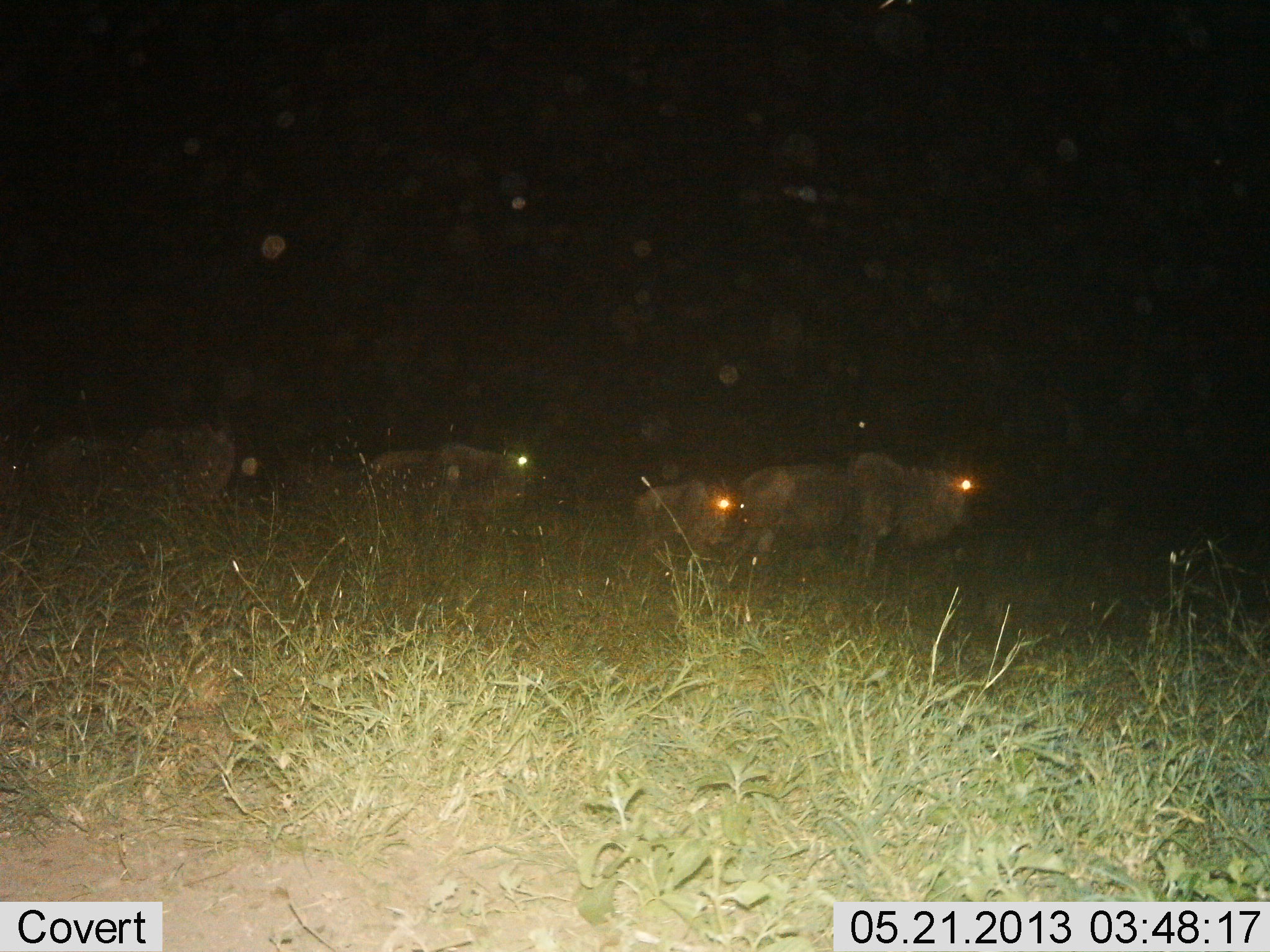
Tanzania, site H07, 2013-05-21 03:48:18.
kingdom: Animalia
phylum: Chordata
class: Mammalia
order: Artiodactyla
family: Bovidae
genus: Connochaetes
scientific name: Connochaetes taurinus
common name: blue wildebeest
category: wildebeest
Wildebeest (blue wildebeest) (Connochaetes taurinus), count 4. Behavior (volunteer vote fractions): standing 73%, resting 0%, moving 31%, interacting 4%. Young present (vote fraction): 23%. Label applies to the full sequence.